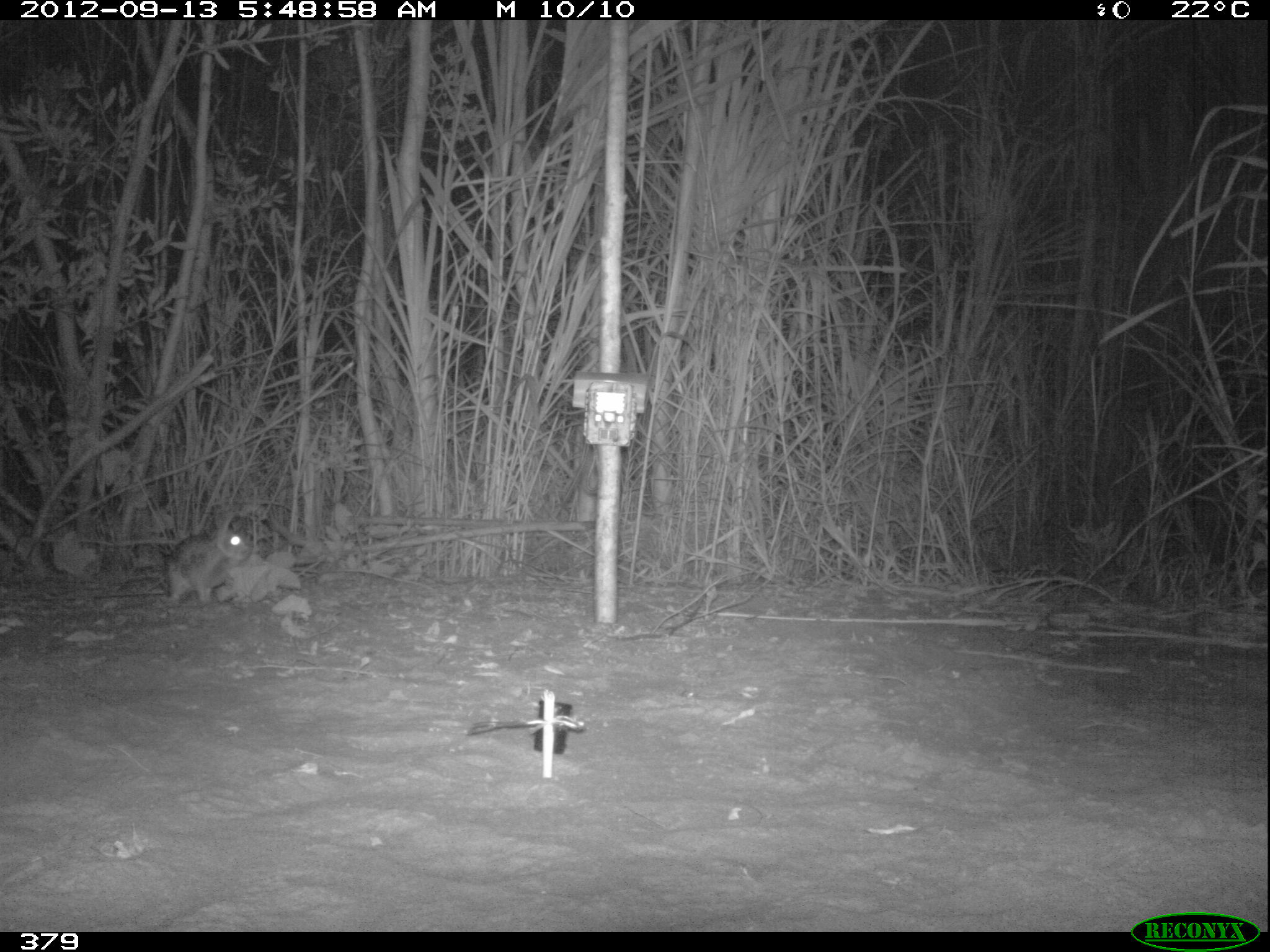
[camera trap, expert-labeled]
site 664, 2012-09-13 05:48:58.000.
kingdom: Animalia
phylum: Chordata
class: Mammalia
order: Lagomorpha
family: Leporidae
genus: Sylvilagus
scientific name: Sylvilagus brasiliensis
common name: tapeti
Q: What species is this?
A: Sylvilagus brasiliensis (tapeti).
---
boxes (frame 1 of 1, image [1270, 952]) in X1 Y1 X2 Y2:
sylvilagus brasiliensis: 164 505 251 605